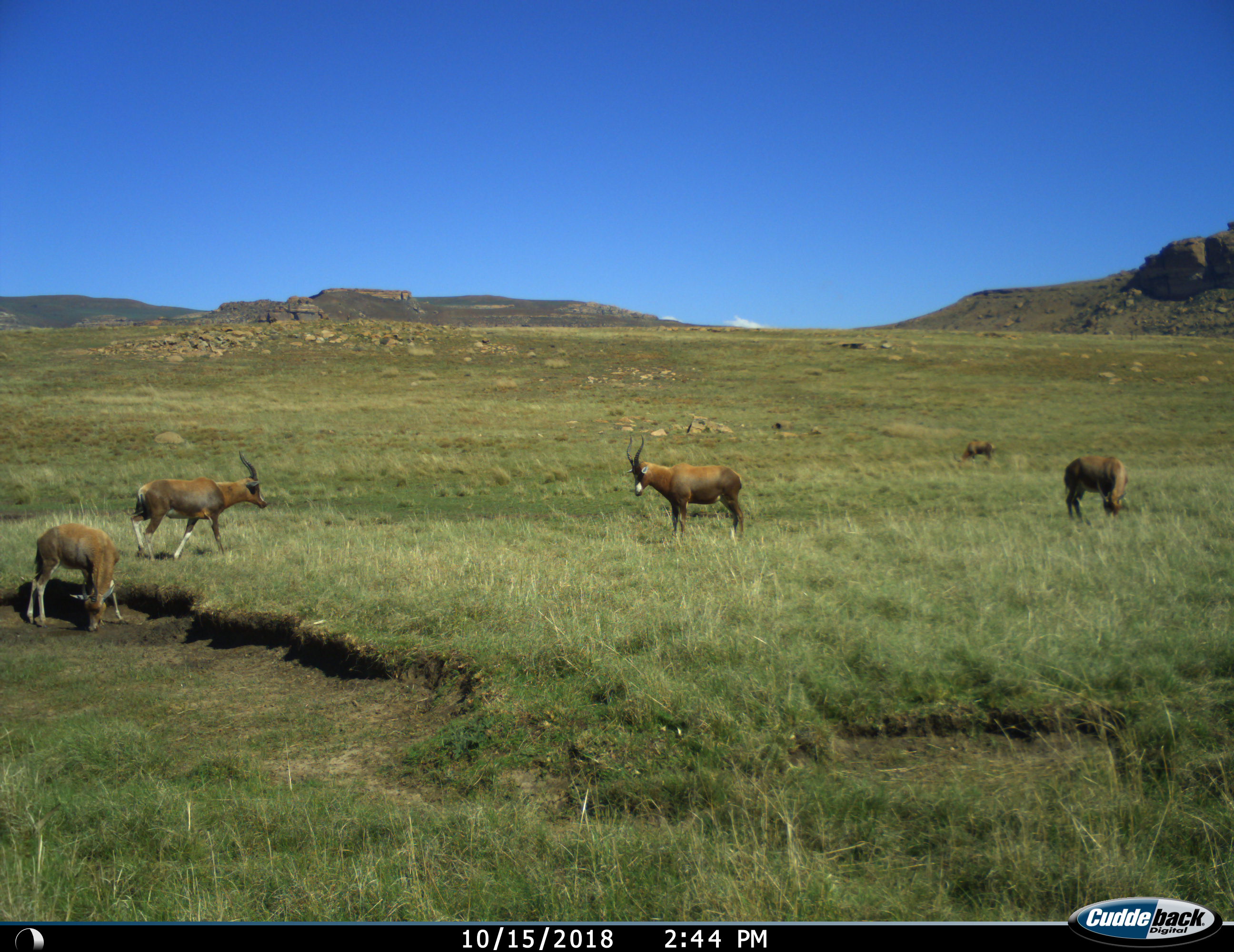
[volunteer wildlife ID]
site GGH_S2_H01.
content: unidentified animal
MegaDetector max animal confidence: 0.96